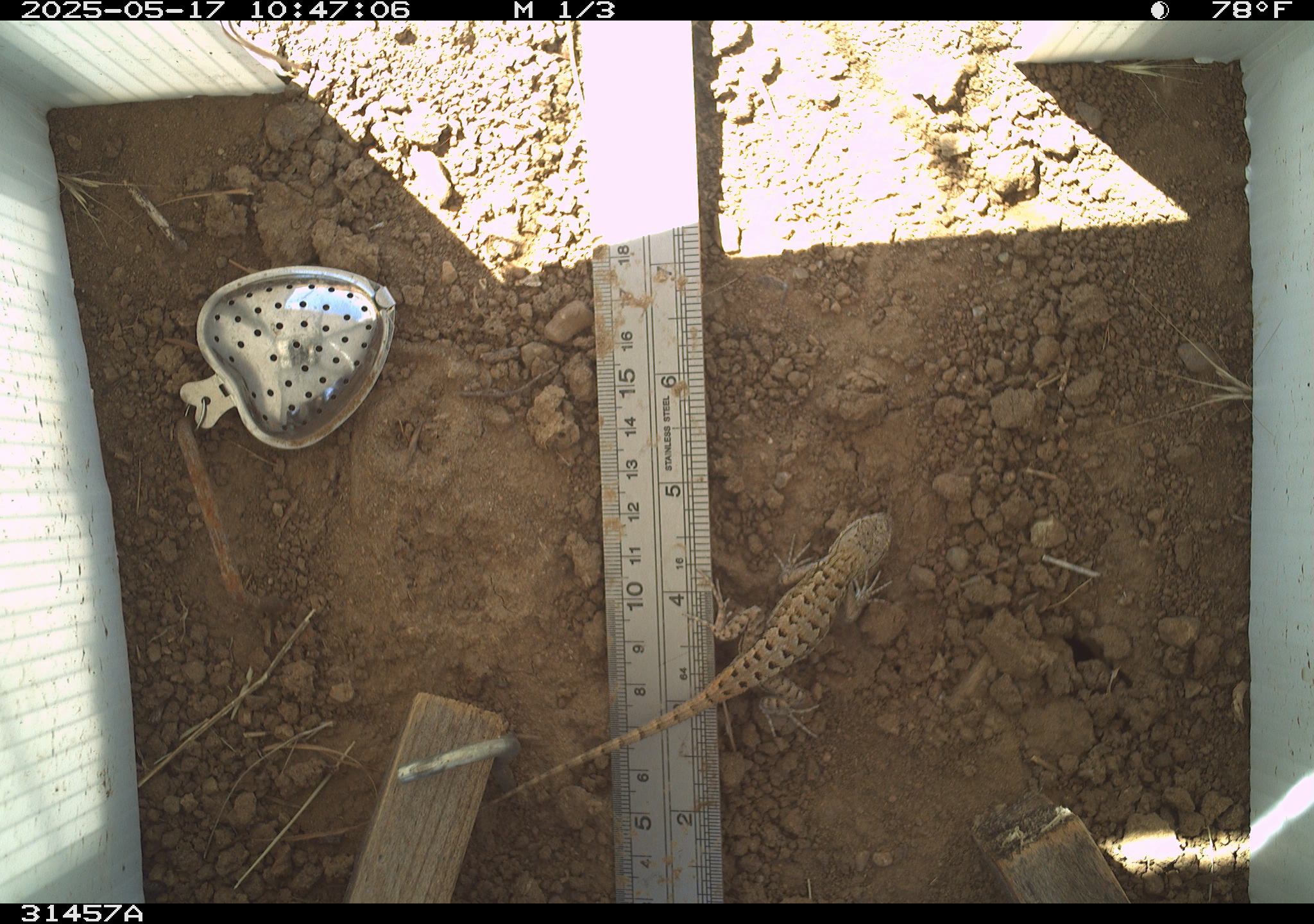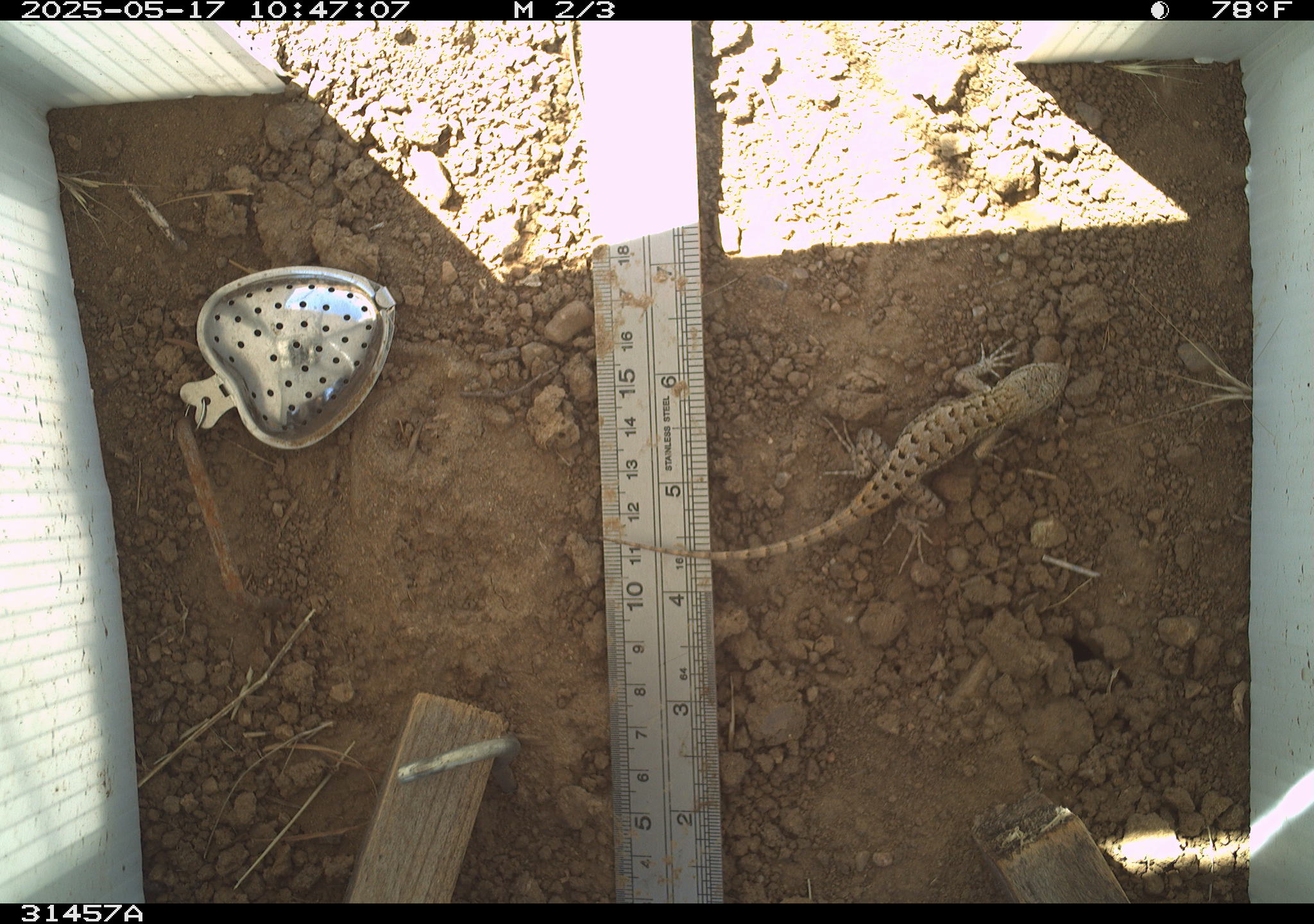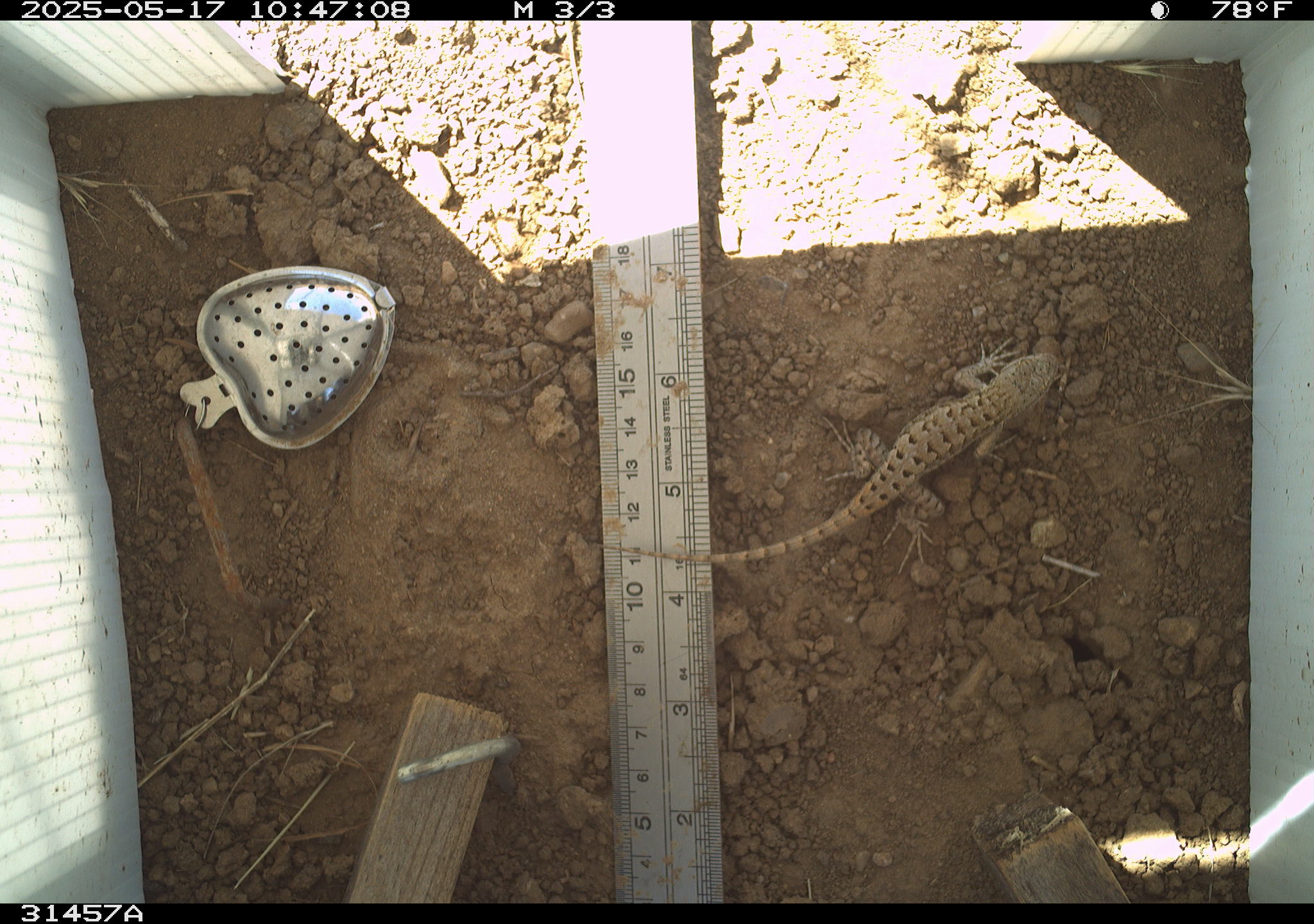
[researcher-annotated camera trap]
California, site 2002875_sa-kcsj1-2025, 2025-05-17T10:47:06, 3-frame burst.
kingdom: Animalia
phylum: Chordata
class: Reptilia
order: Squamata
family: Phrynosomatidae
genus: Sceloporus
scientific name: Sceloporus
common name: spiny lizards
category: sceloporus species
Sceloporus species (spiny lizards) (Sceloporus).